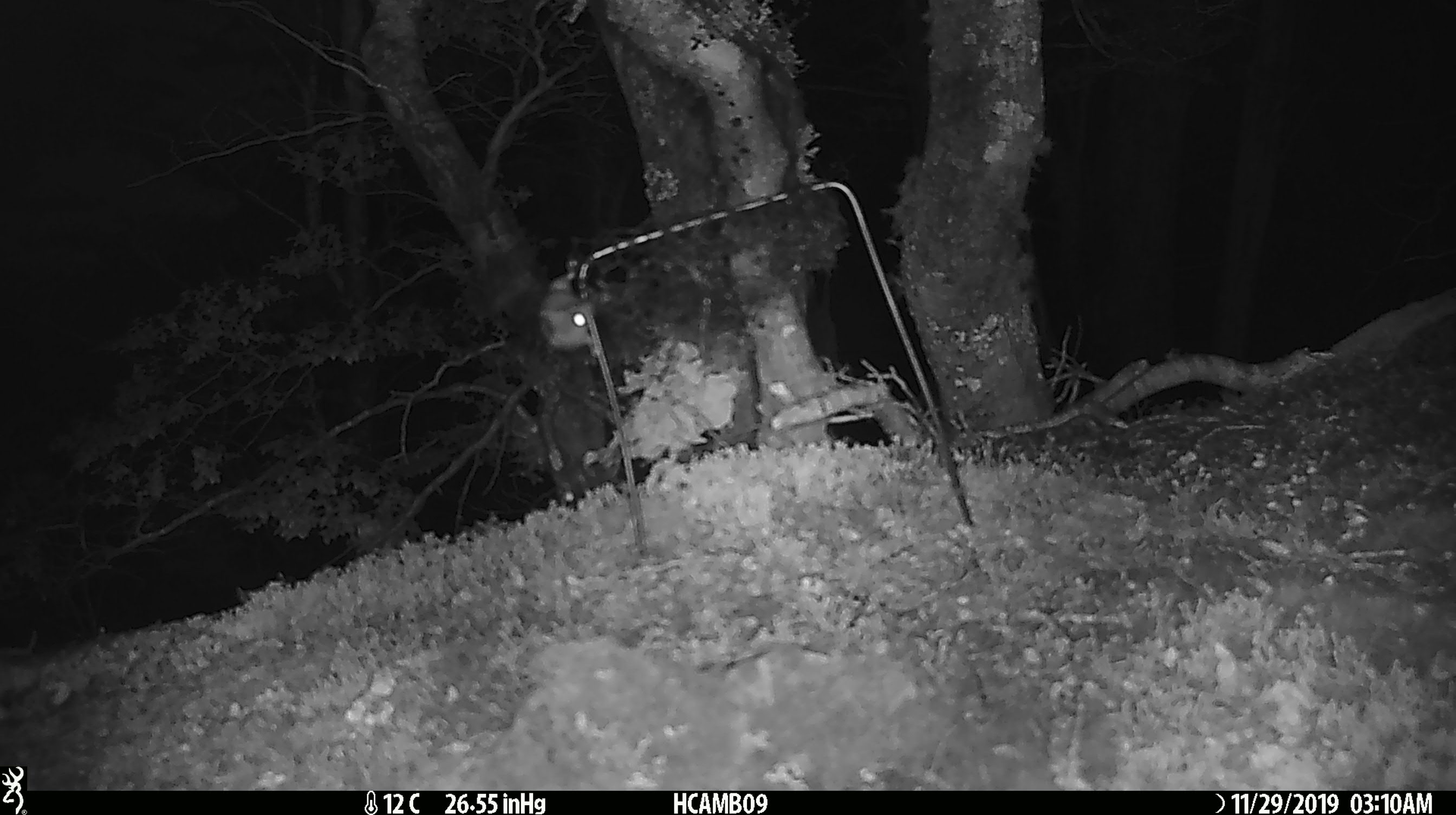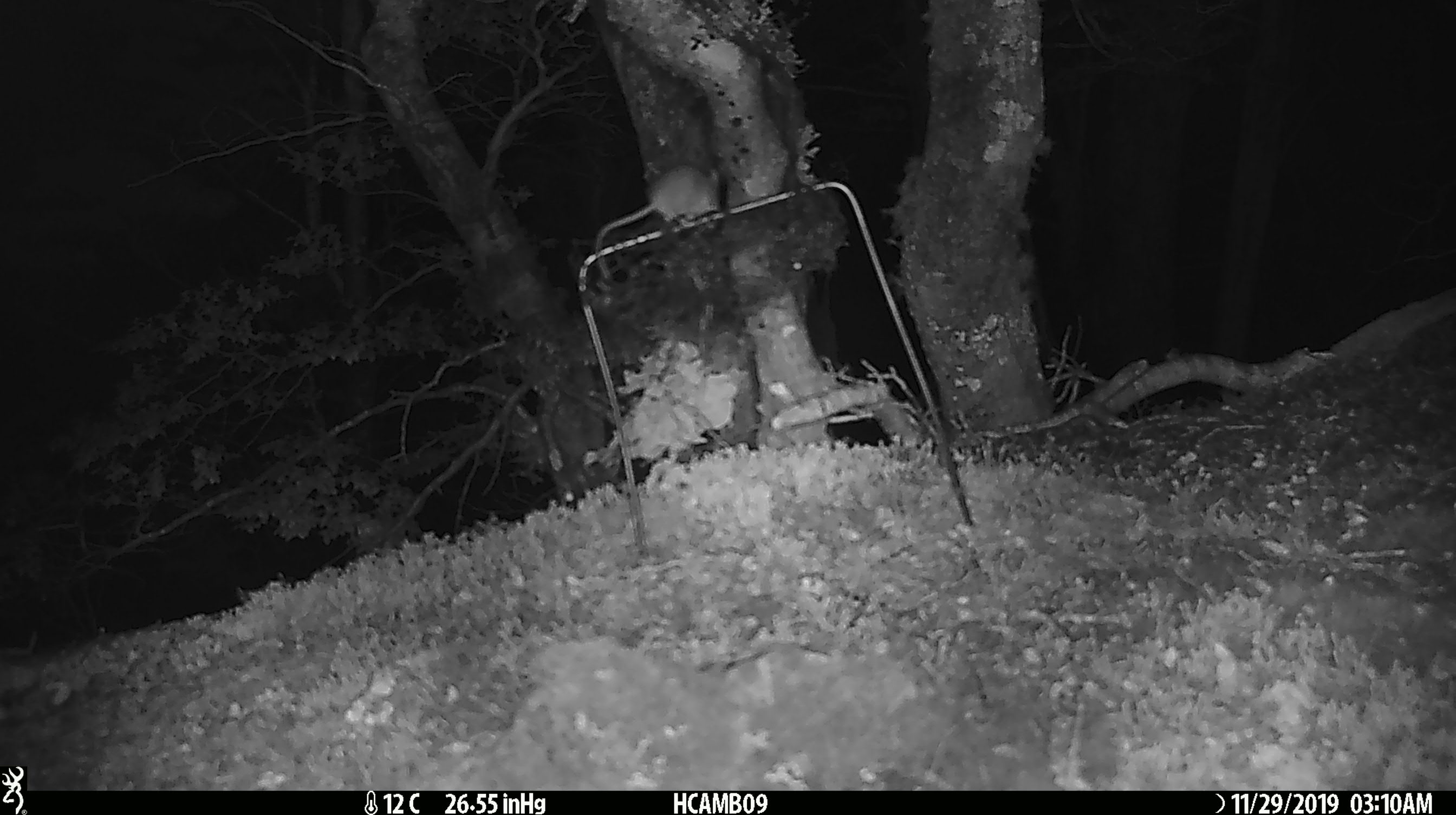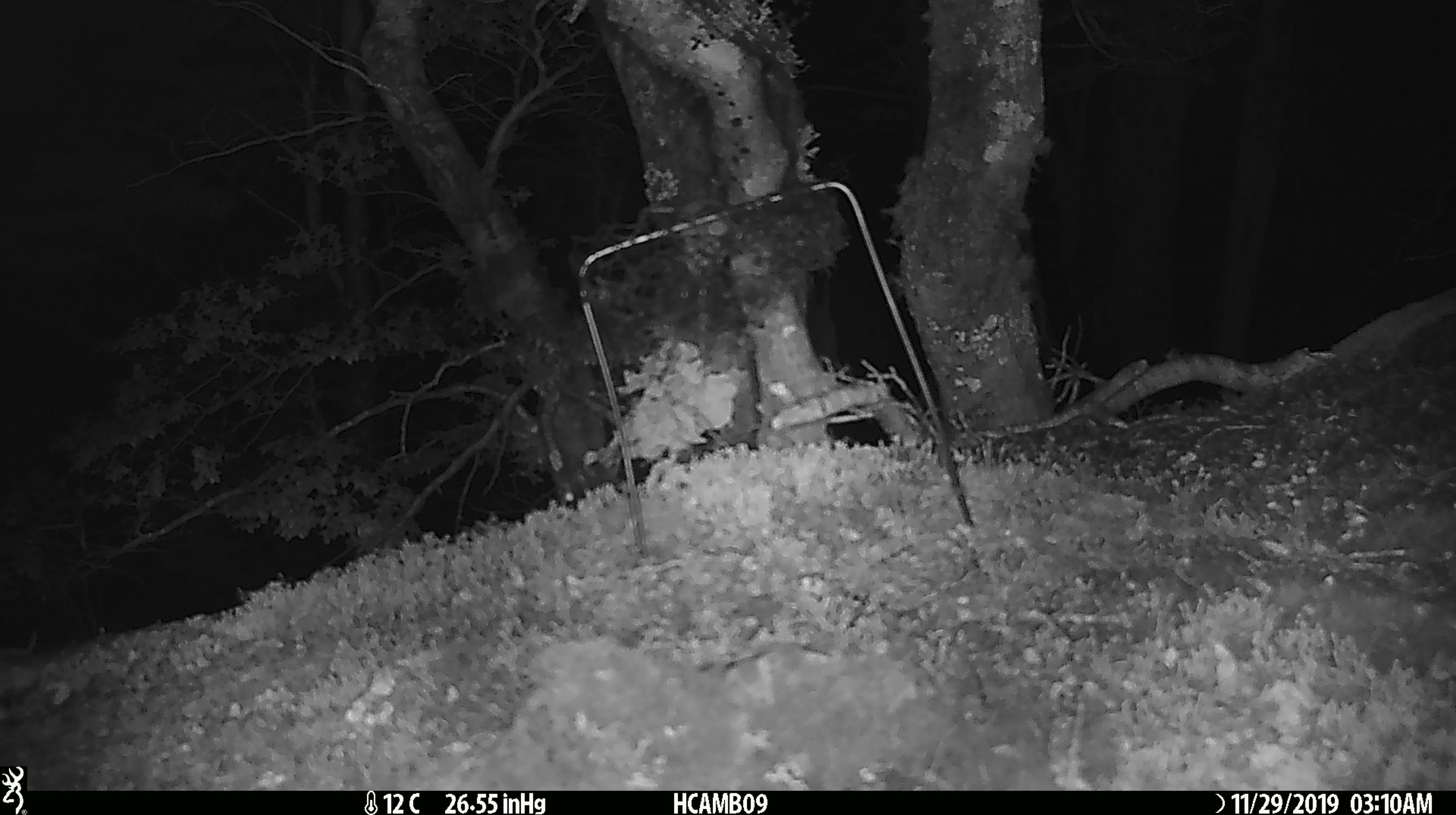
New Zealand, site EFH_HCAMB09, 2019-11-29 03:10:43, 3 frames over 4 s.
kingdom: Animalia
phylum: Chordata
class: Mammalia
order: Rodentia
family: Muridae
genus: Mus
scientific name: Mus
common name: mouse